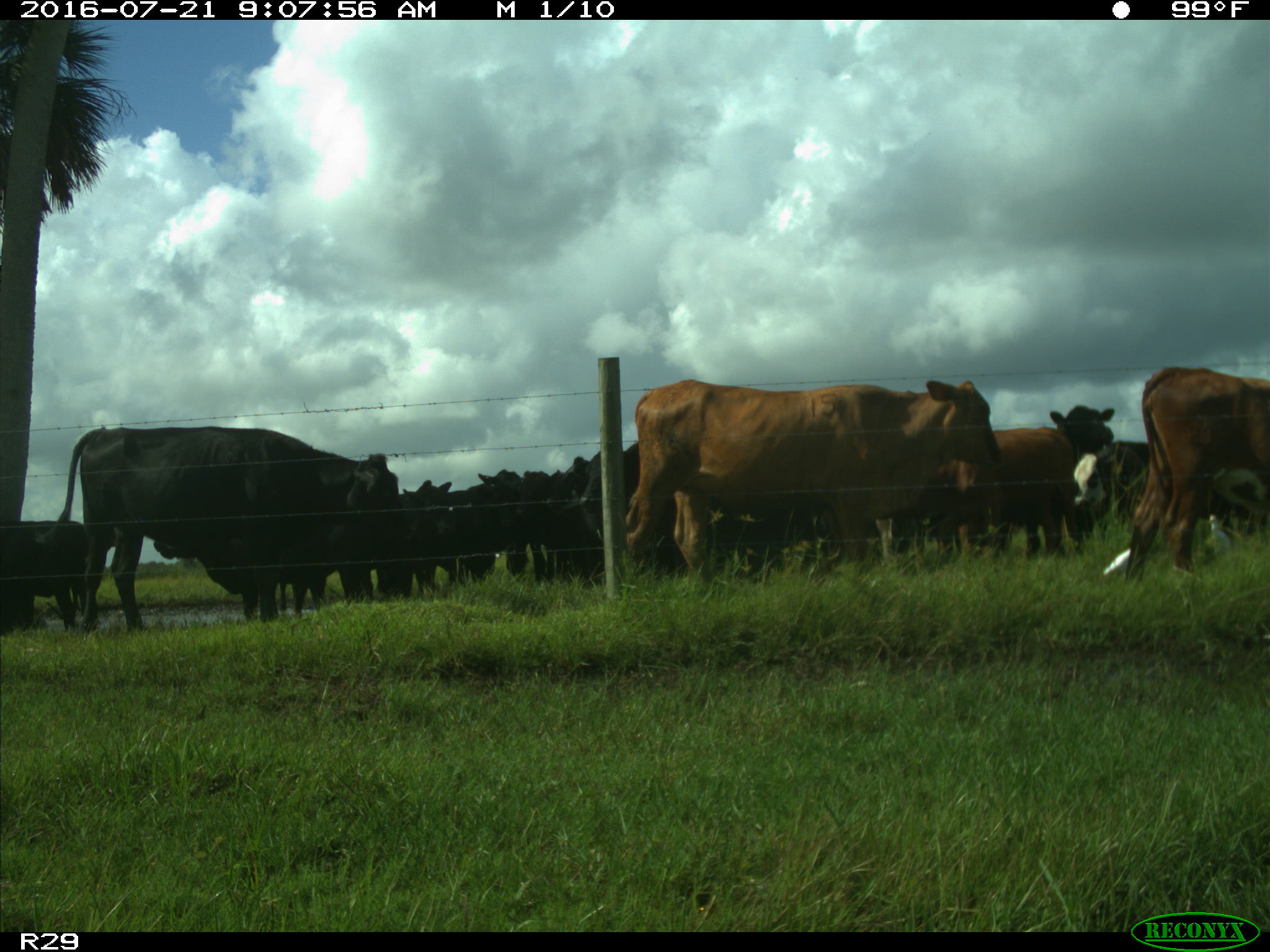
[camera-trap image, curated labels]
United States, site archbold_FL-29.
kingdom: Animalia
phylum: Chordata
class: Mammalia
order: Artiodactyla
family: Bovidae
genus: Bos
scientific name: Bos taurus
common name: domestic cow